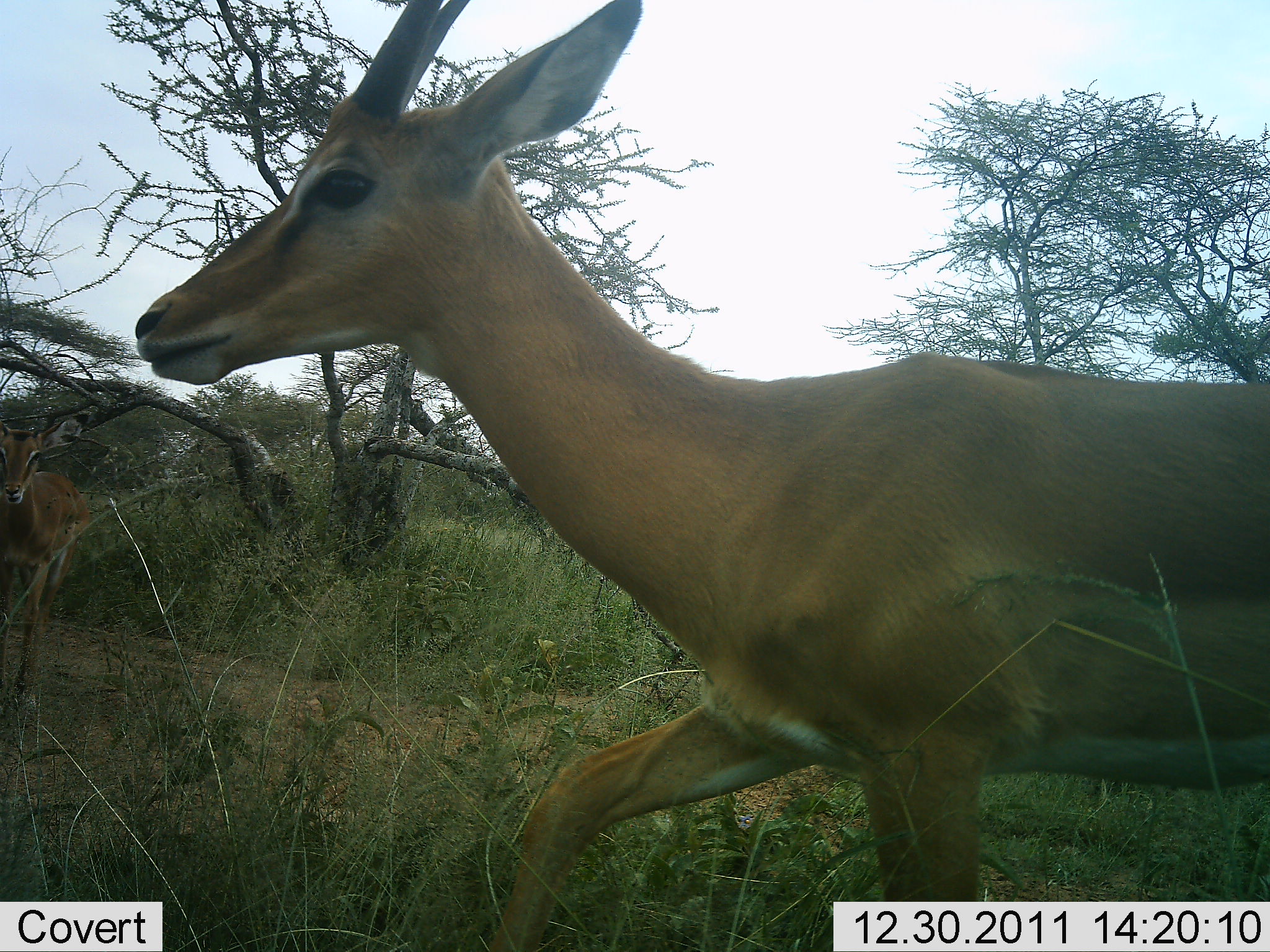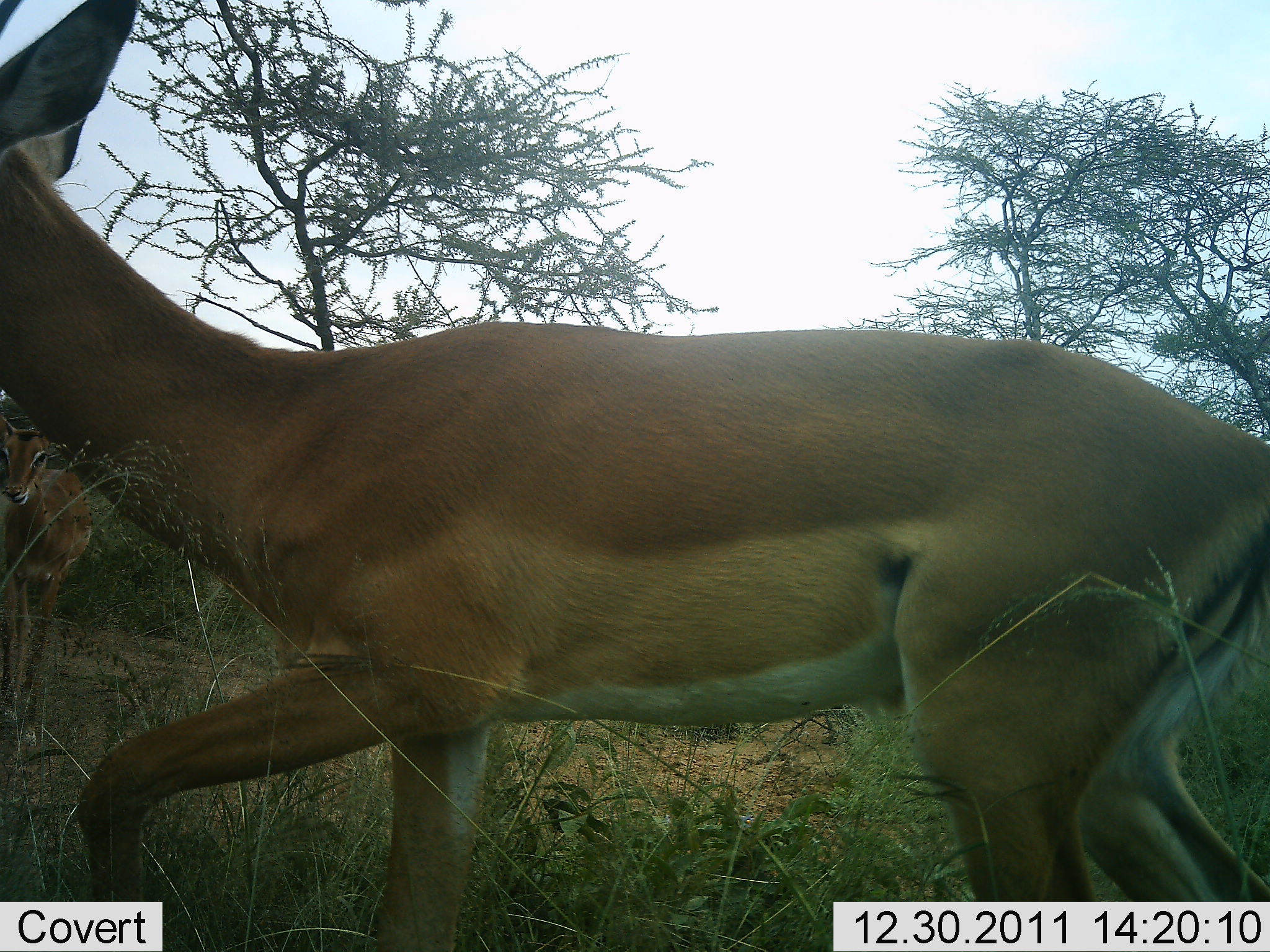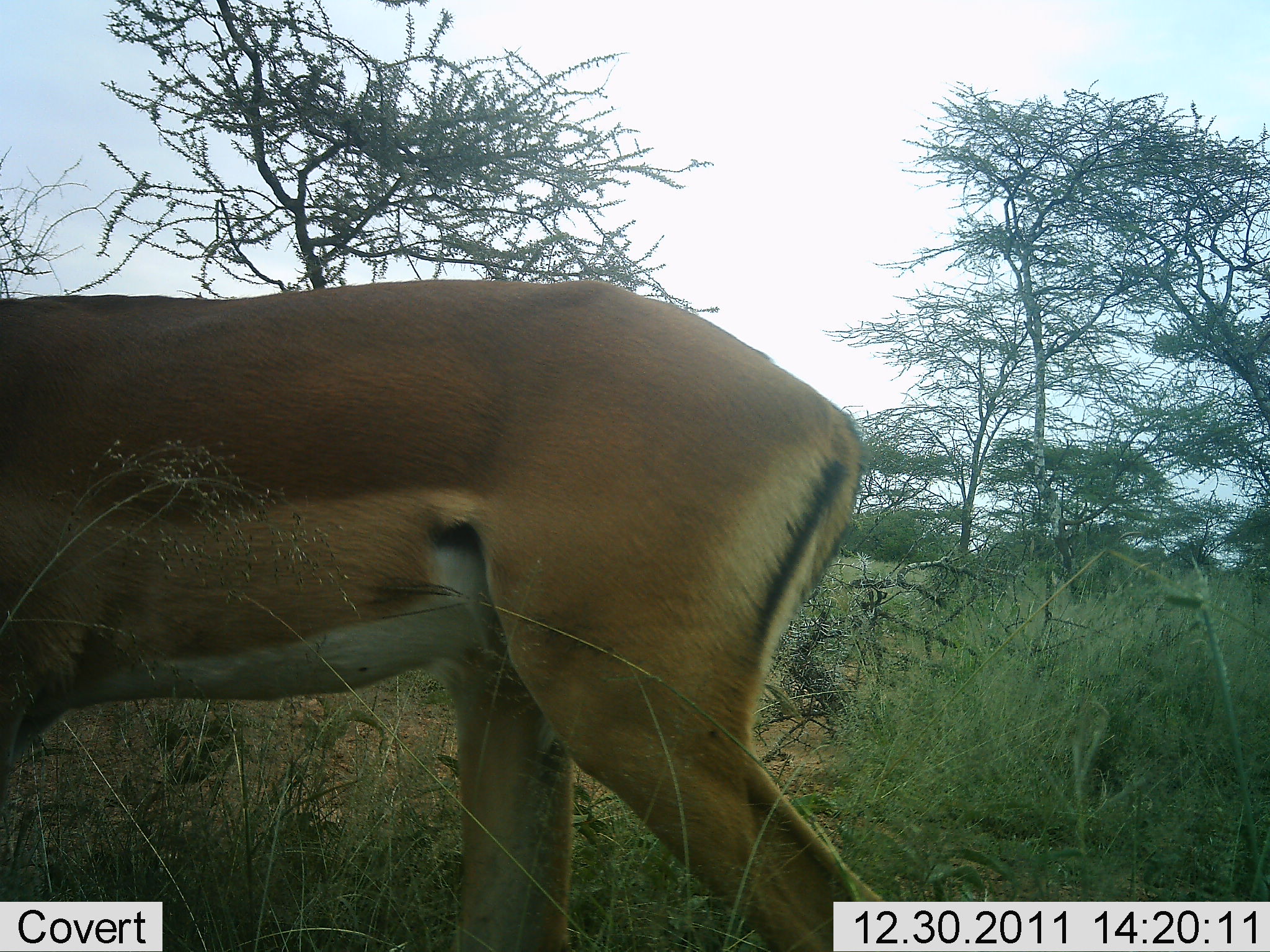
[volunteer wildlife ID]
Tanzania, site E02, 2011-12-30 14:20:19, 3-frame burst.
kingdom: Animalia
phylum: Chordata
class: Mammalia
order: Artiodactyla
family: Bovidae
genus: Nanger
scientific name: Nanger granti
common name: grant's gazelle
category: gazellegrants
Gazellegrants (grant's gazelle) (Nanger granti), count 2. Behavior (volunteer vote fractions): standing 45%, resting 0%, moving 91%, interacting 0%. Young present (vote fraction): 0%. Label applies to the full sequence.